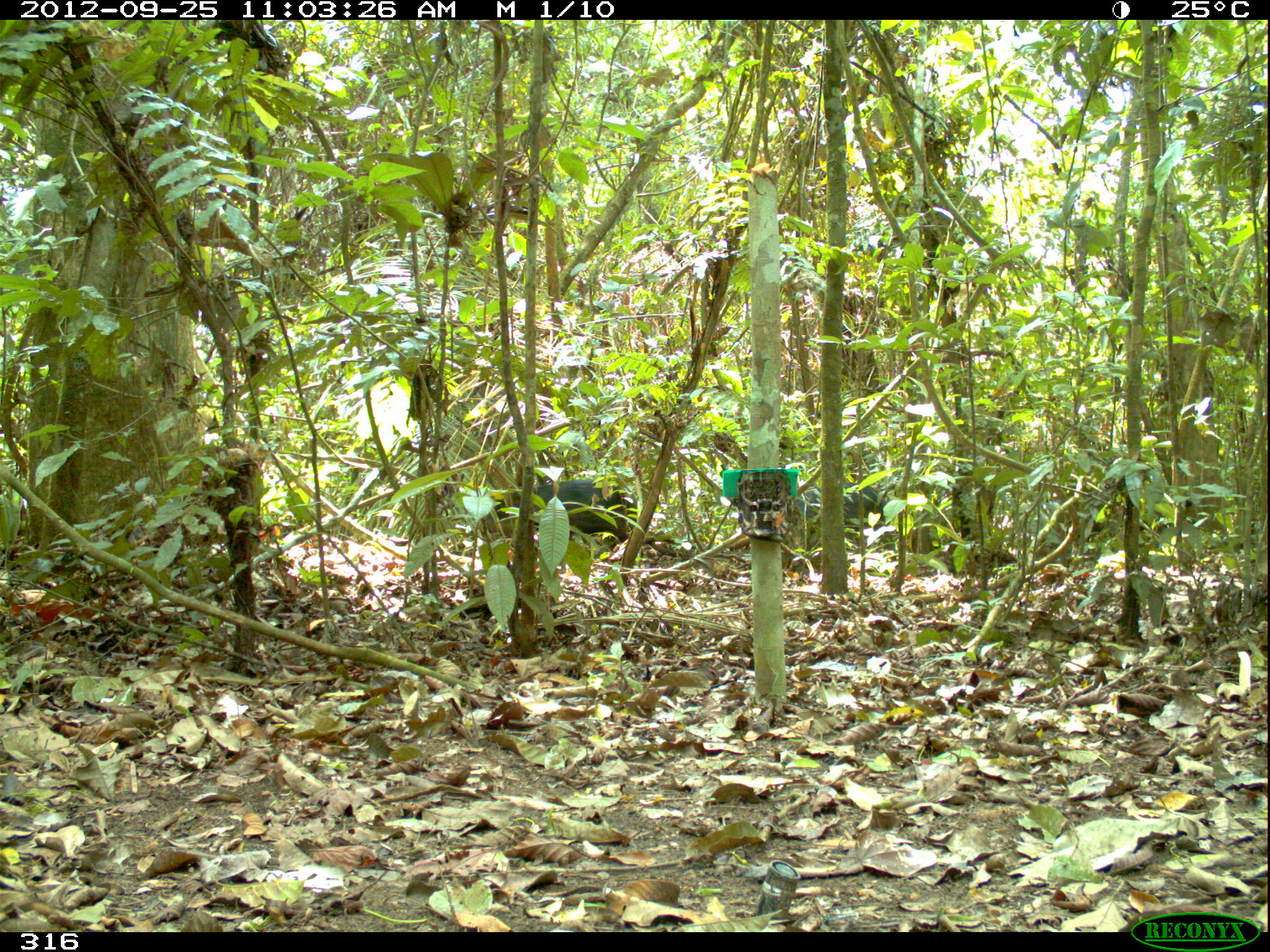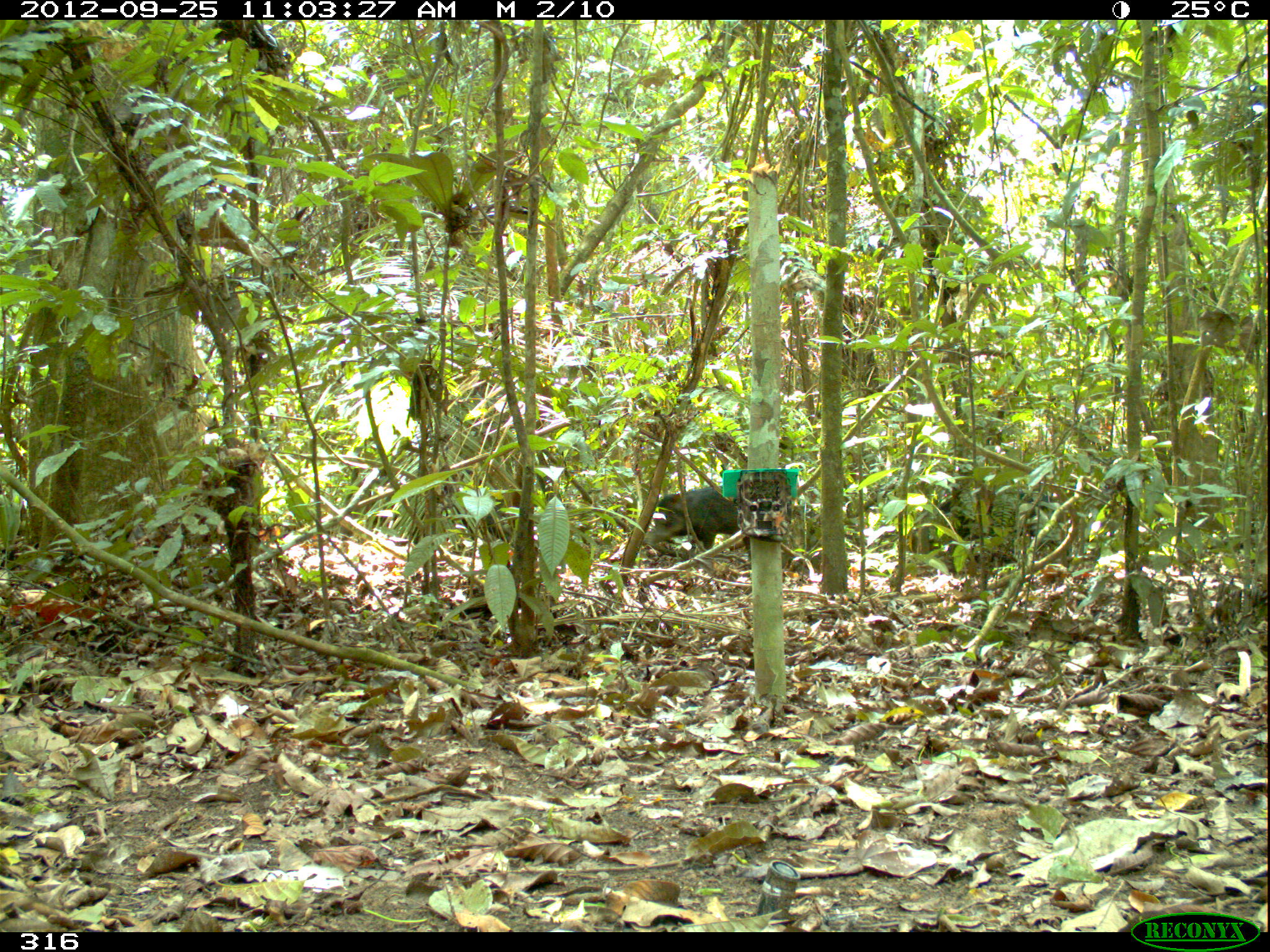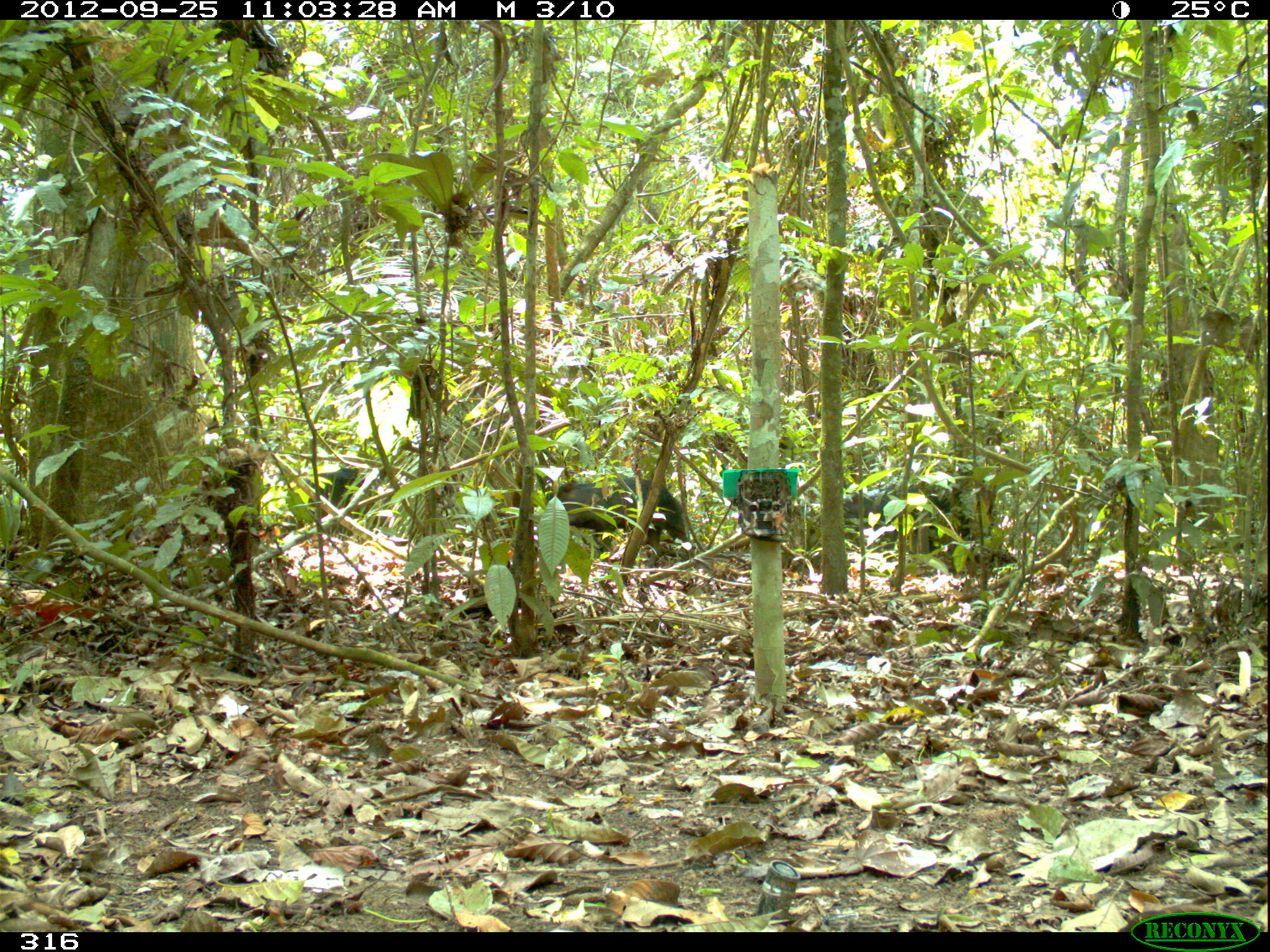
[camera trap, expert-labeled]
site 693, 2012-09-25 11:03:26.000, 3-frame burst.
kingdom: Animalia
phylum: Chordata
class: Mammalia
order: Artiodactyla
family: Tayassuidae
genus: Tayassu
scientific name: Tayassu pecari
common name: white-lipped peccary